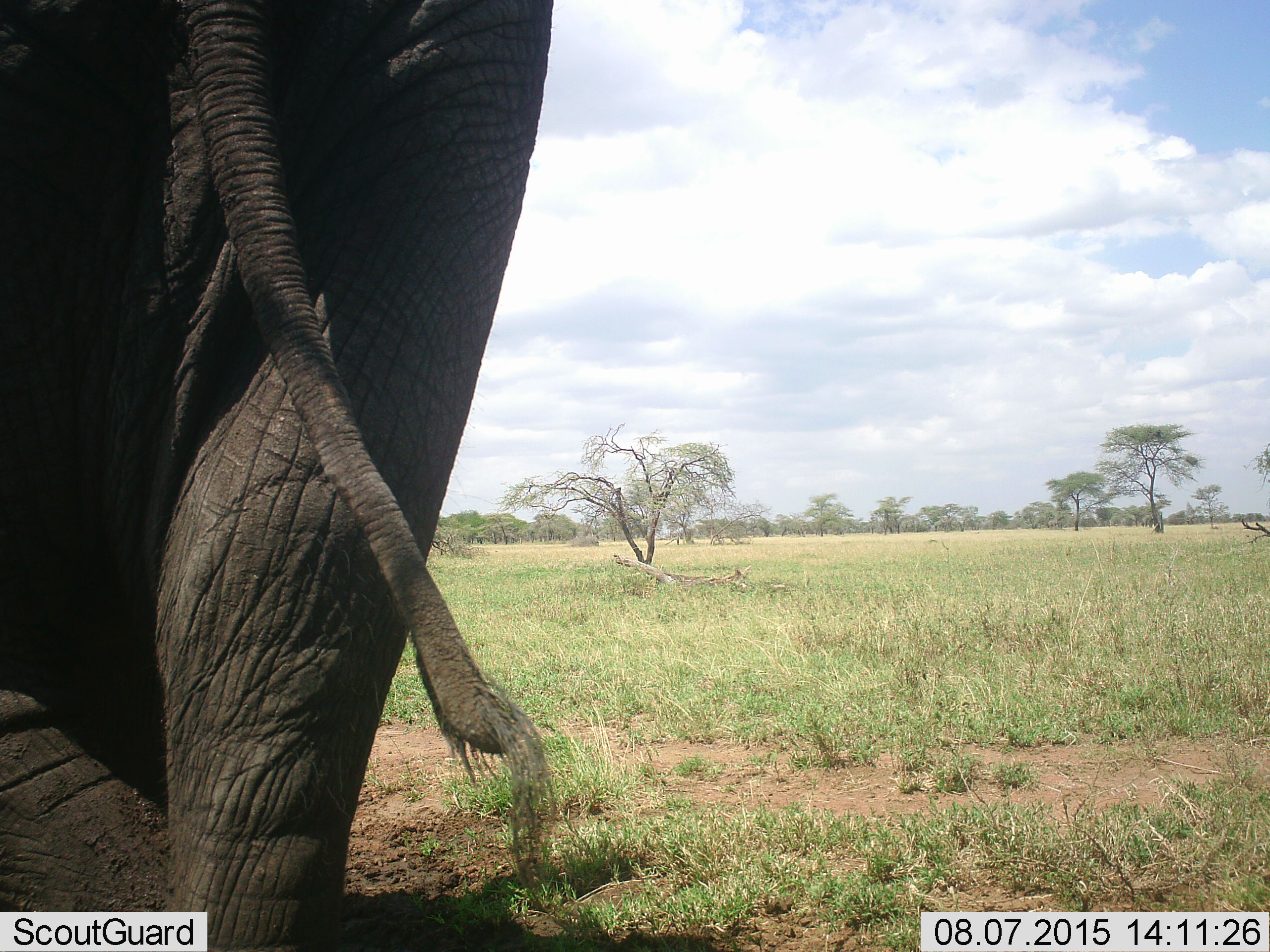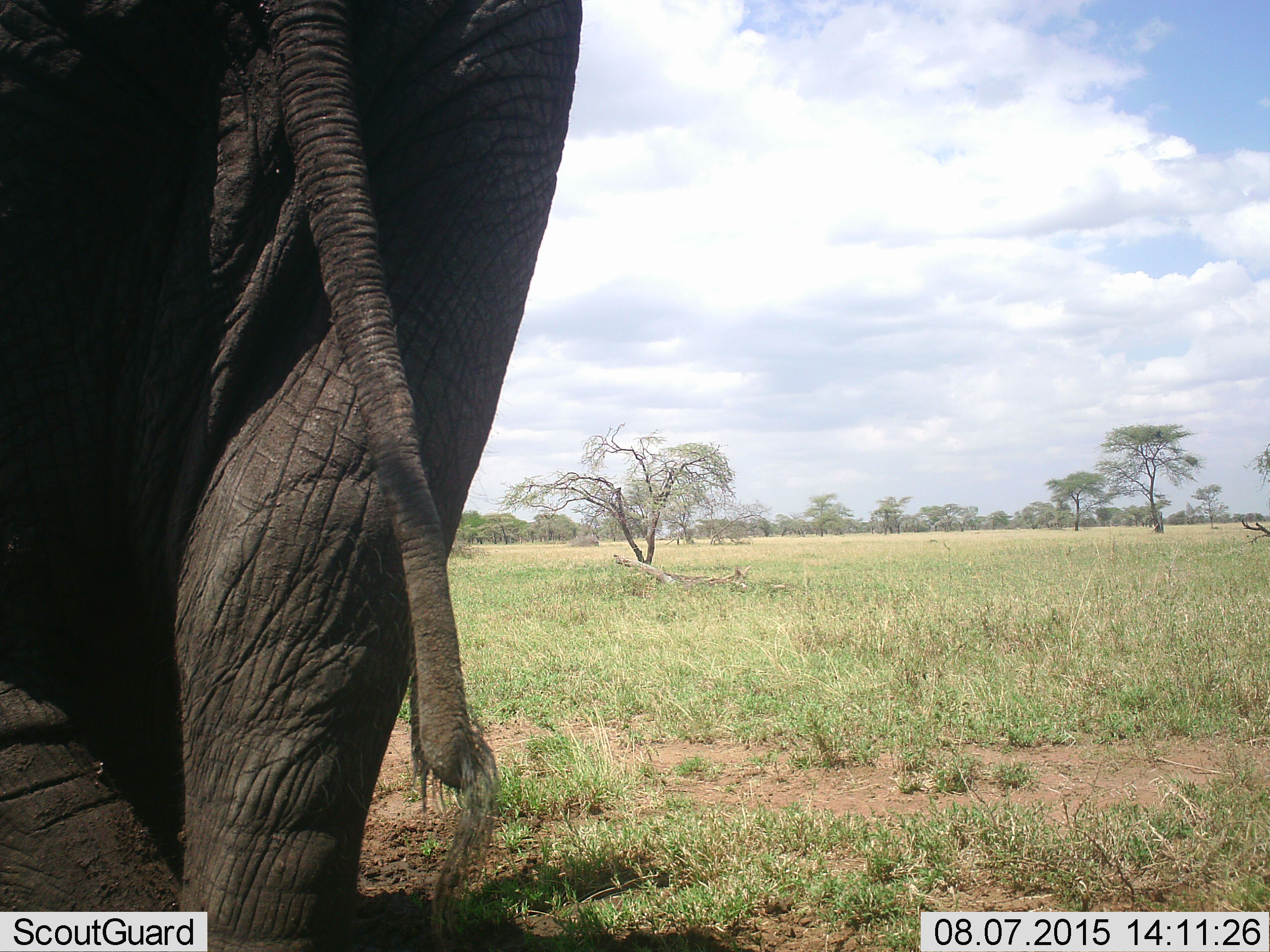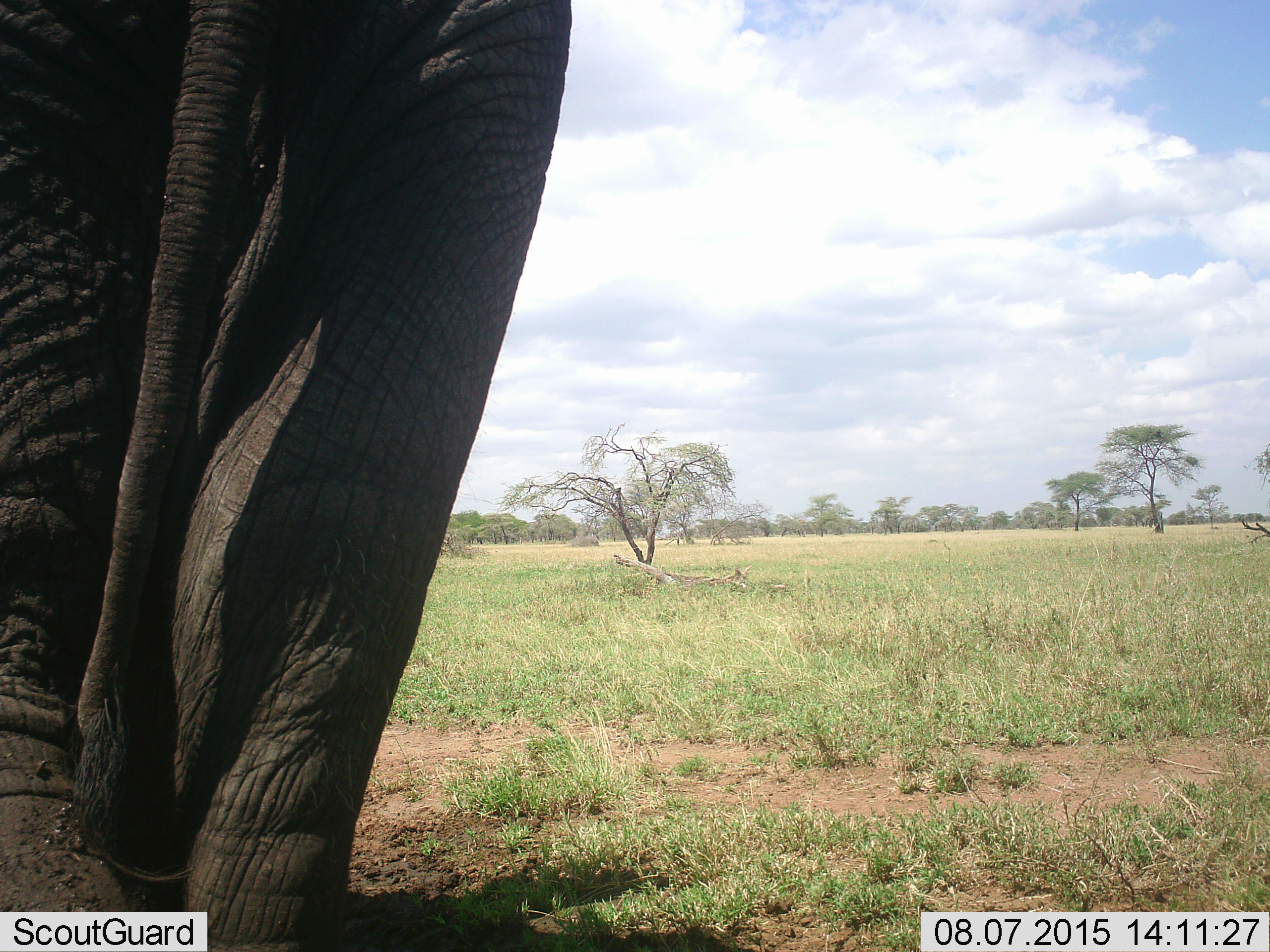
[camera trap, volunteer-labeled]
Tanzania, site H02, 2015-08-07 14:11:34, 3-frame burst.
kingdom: Animalia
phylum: Chordata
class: Mammalia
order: Proboscidea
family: Elephantidae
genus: Loxodonta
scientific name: Loxodonta africana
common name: african bush elephant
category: elephant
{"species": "elephant (african bush elephant) (Loxodonta africana)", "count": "1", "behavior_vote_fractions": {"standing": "80%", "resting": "0%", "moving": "30%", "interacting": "0%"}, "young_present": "0%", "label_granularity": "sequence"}